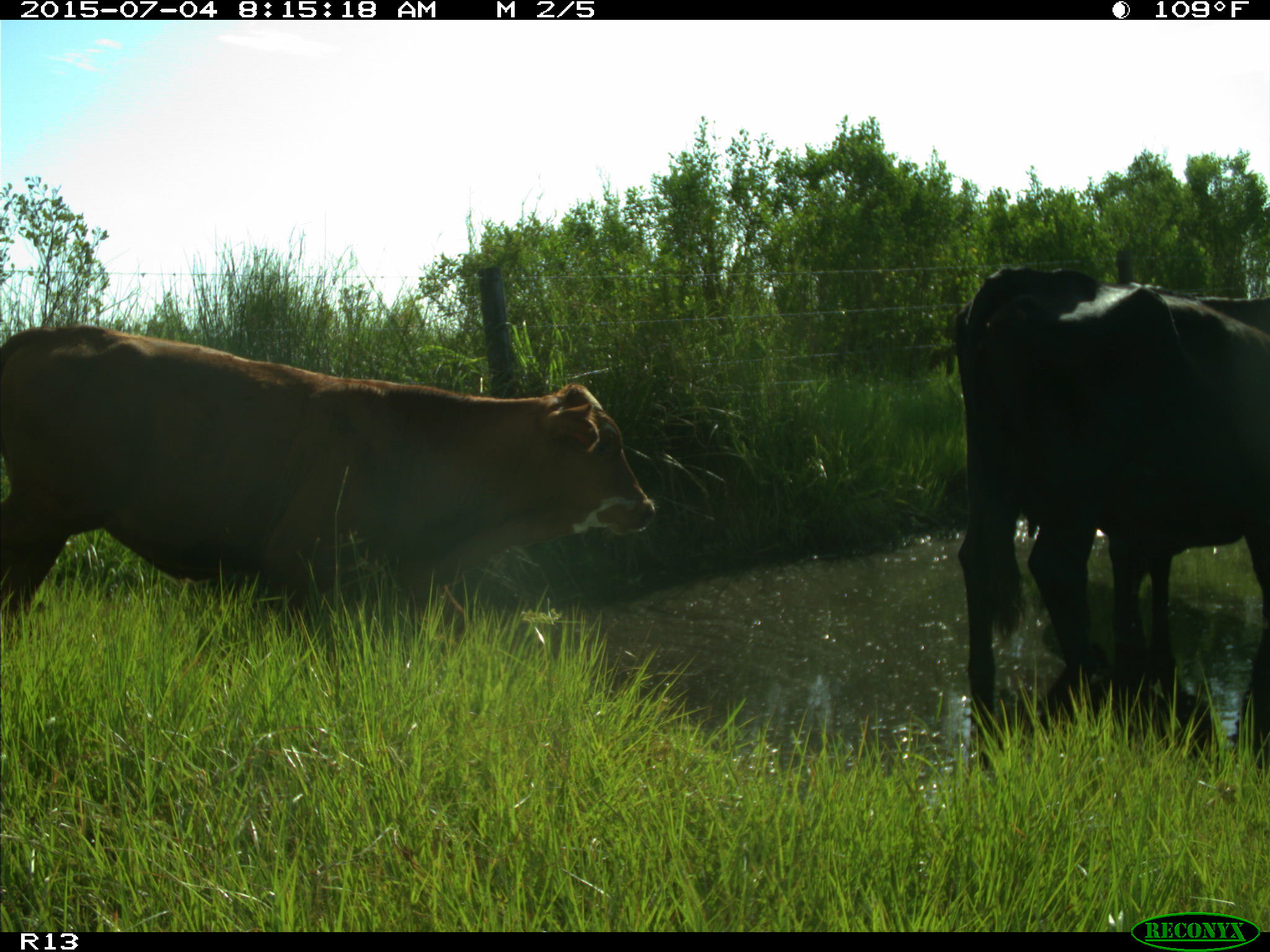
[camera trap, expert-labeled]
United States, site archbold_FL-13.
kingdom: Animalia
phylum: Chordata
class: Mammalia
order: Artiodactyla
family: Bovidae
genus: Bos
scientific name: Bos taurus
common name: domestic cow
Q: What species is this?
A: Bos taurus (domestic cow).